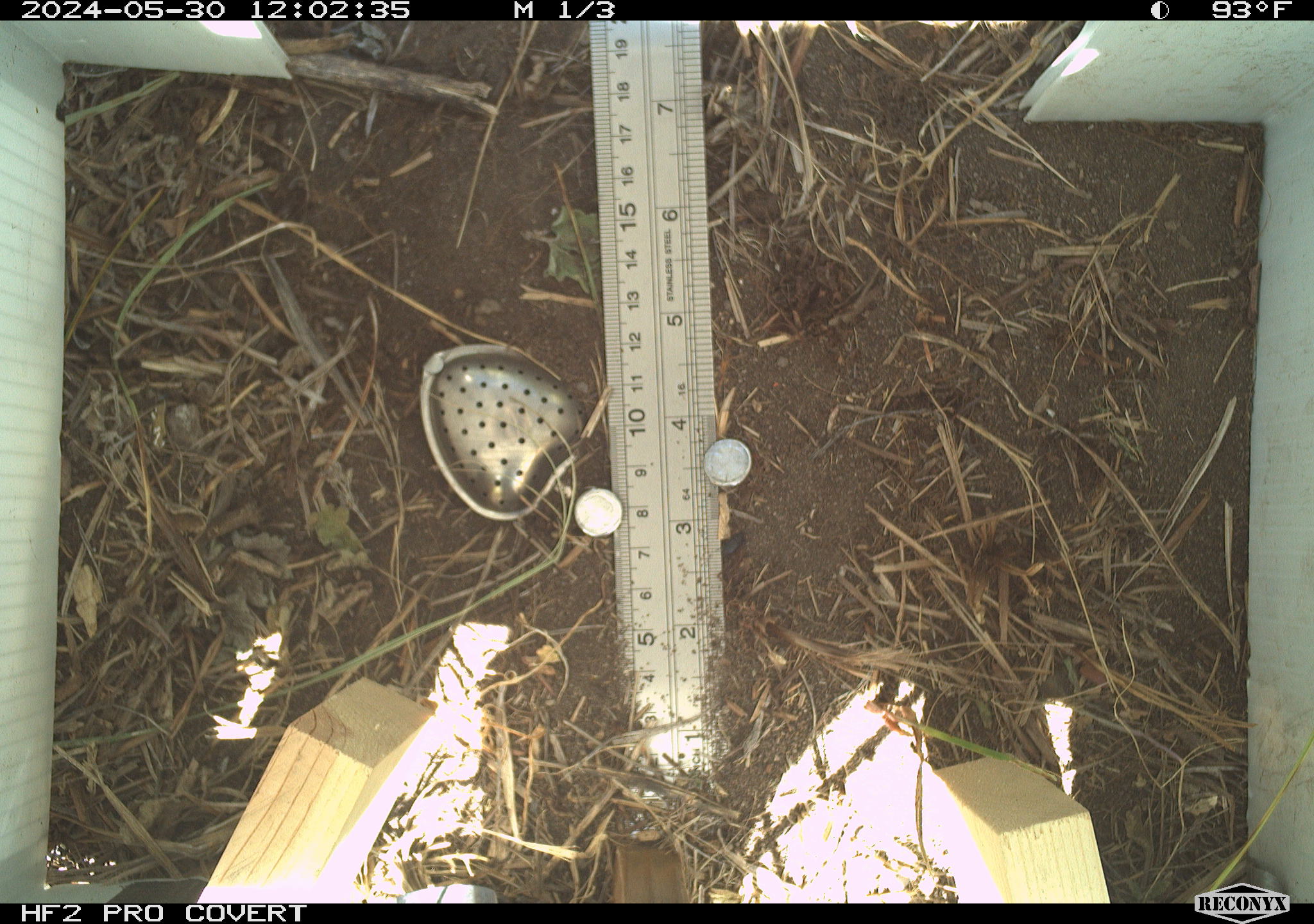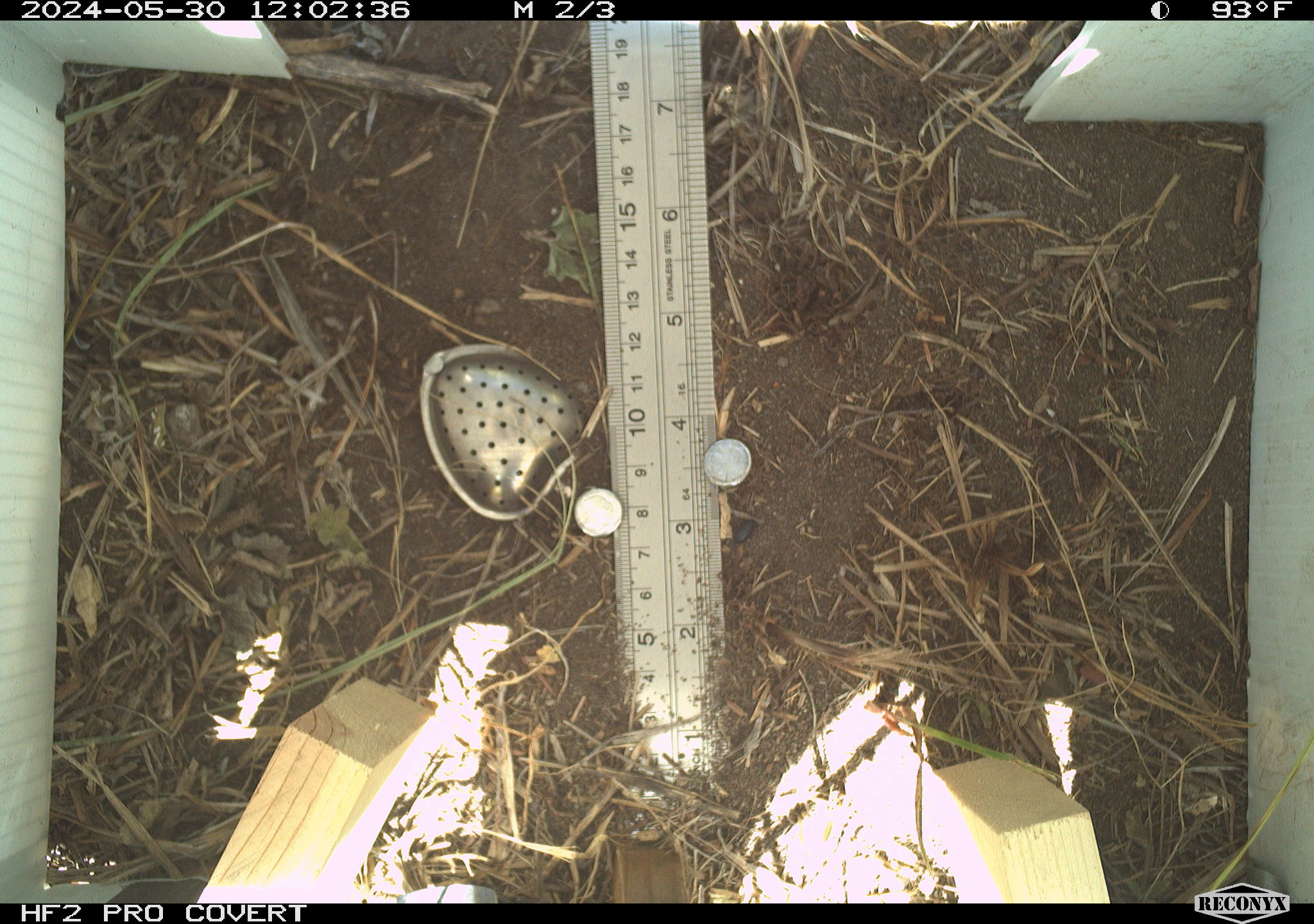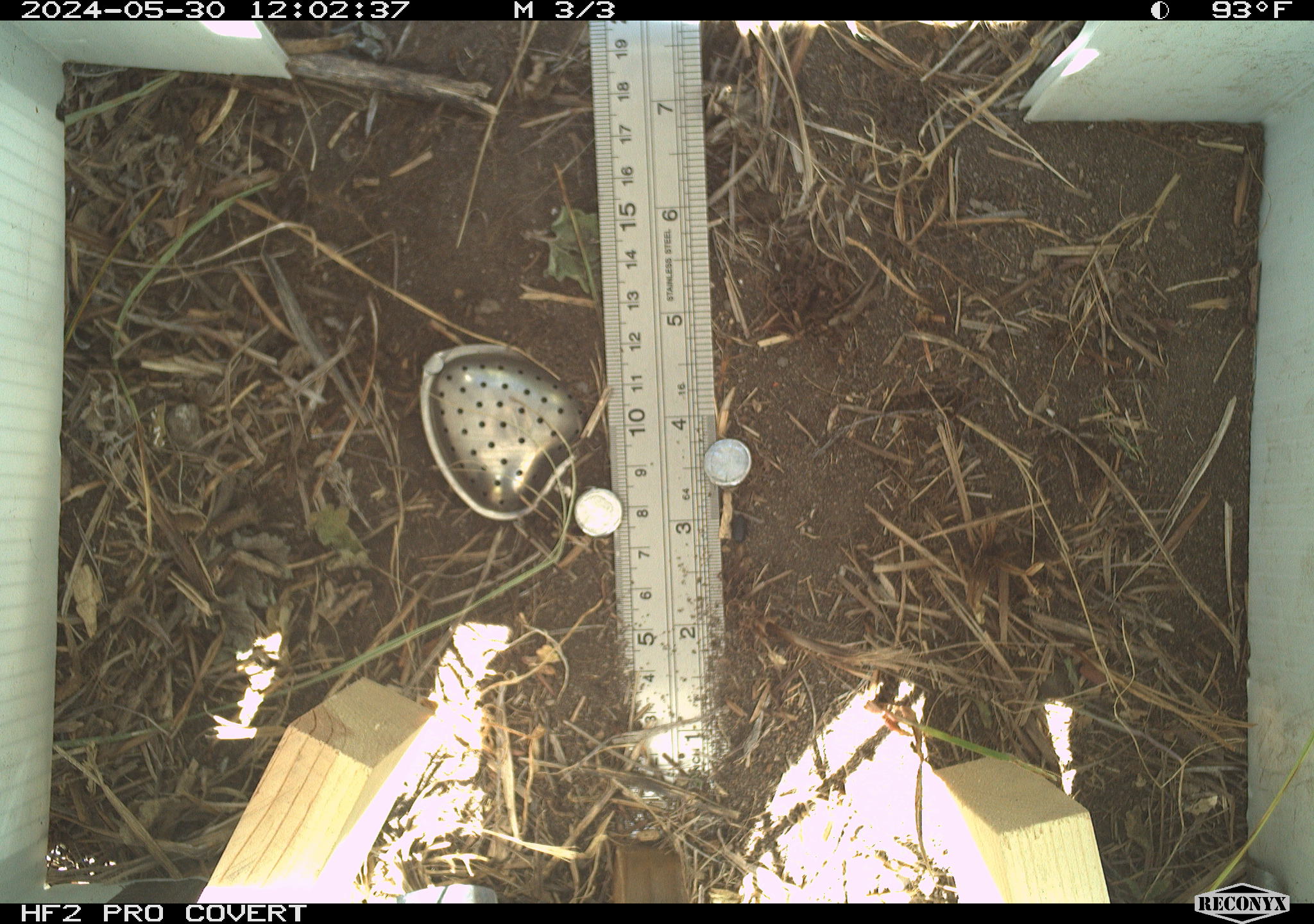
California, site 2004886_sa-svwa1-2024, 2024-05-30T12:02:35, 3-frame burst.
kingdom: Animalia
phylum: Arthropoda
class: Insecta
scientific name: Insecta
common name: insect